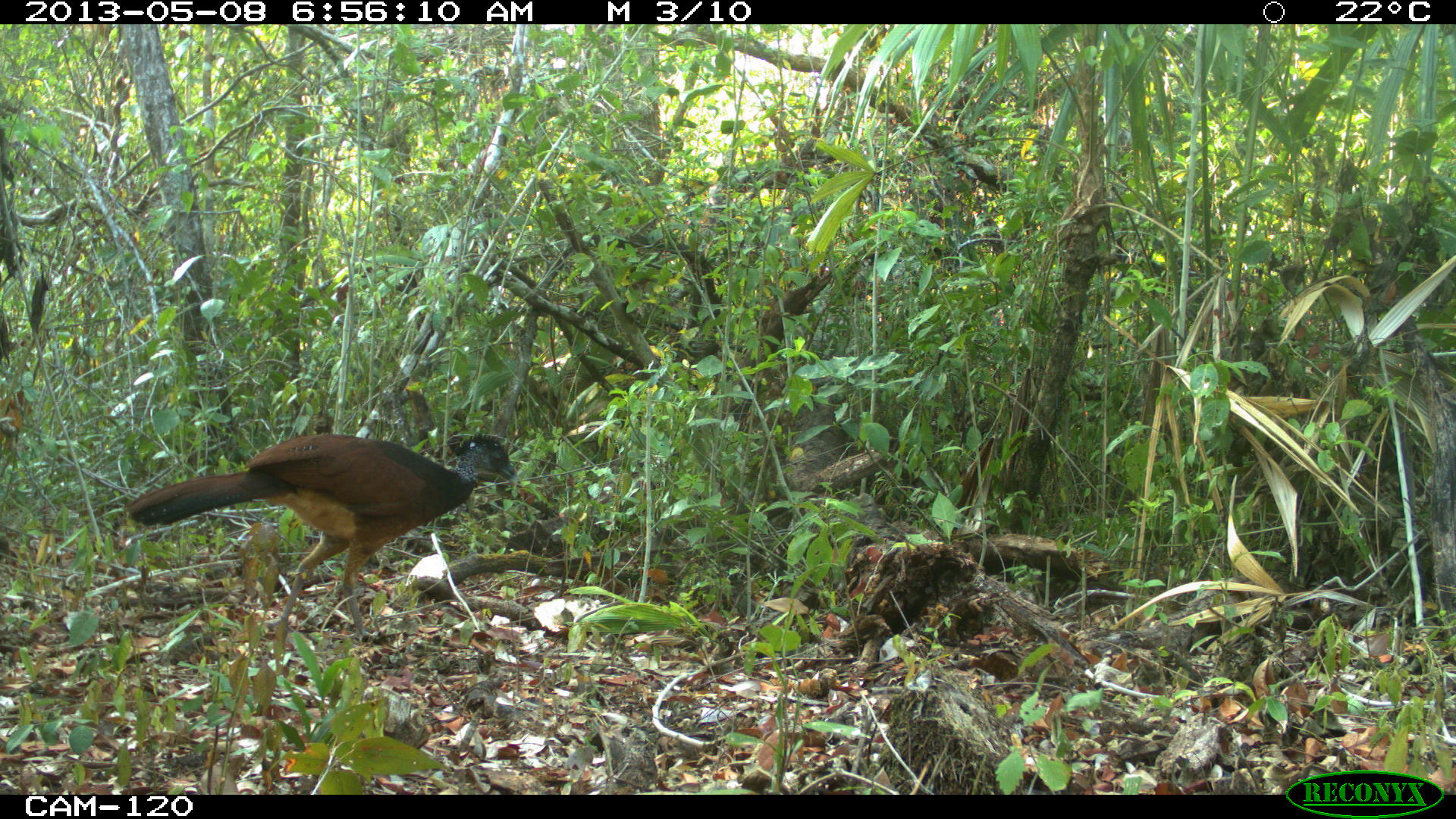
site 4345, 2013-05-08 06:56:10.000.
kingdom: Animalia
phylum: Chordata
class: Aves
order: Galliformes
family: Cracidae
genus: Crax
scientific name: Crax rubra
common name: great curassow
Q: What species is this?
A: Crax rubra (great curassow).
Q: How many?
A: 1.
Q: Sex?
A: Female.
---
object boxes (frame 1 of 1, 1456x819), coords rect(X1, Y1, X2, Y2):
crax rubra: rect(124, 430, 524, 644)